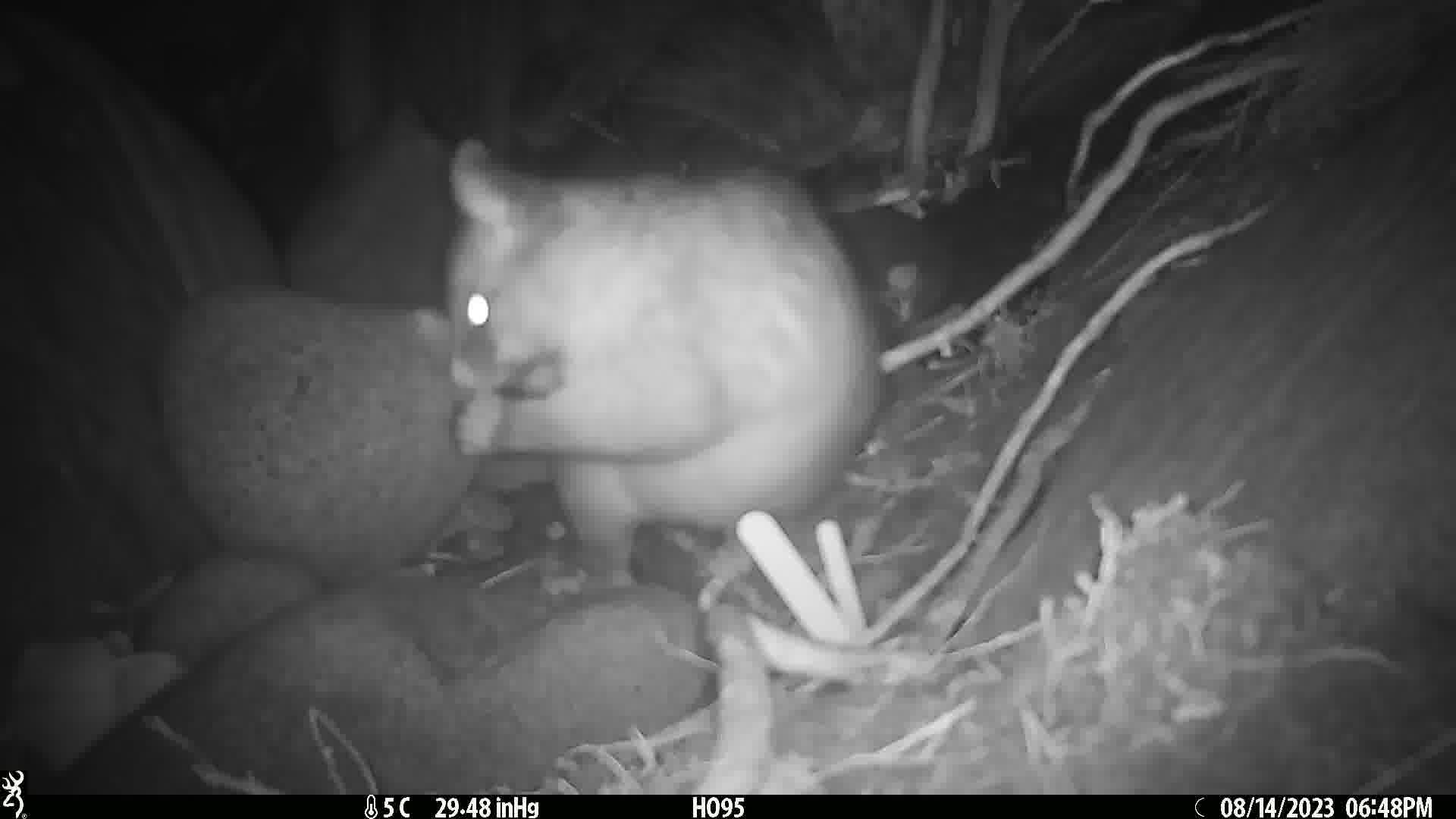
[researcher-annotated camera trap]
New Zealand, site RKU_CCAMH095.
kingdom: Animalia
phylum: Chordata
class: Mammalia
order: Diprotodontia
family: Phalangeridae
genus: Trichosurus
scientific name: Trichosurus vulpecula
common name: common brushtail possum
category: possum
Possum (common brushtail possum) (Trichosurus vulpecula).